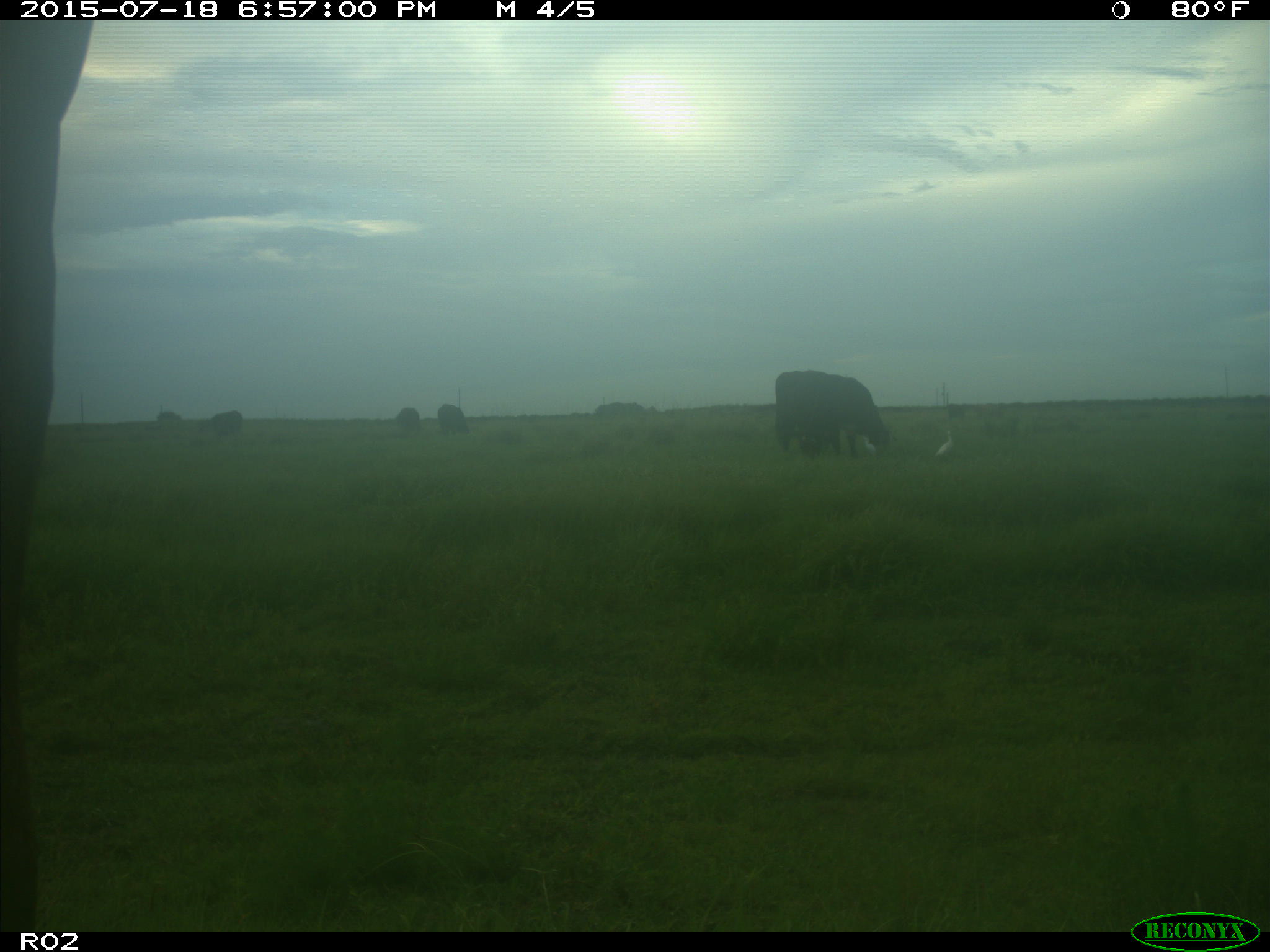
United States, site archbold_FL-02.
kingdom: Animalia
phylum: Chordata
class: Mammalia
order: Artiodactyla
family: Bovidae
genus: Bos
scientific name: Bos taurus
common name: domestic cow